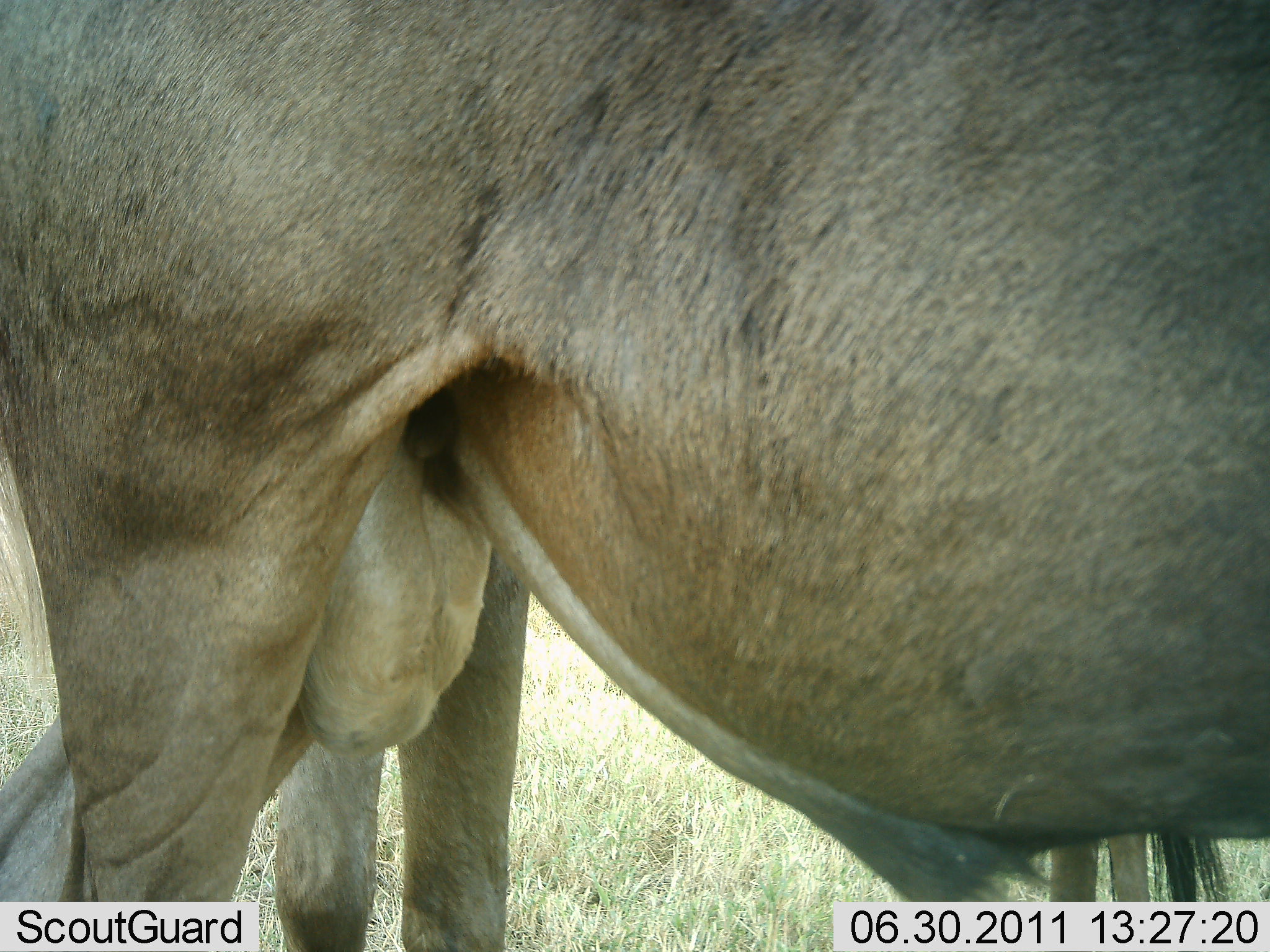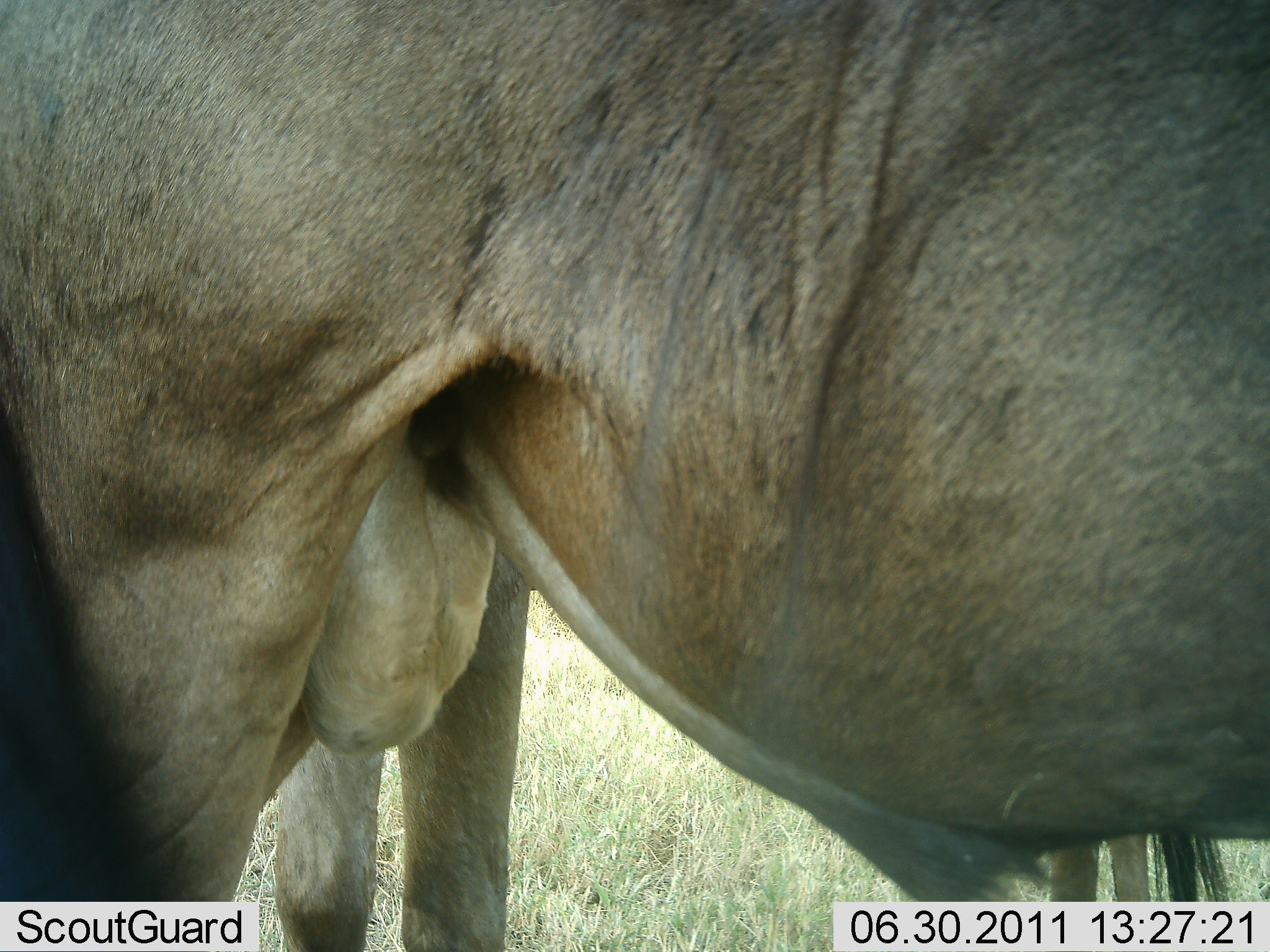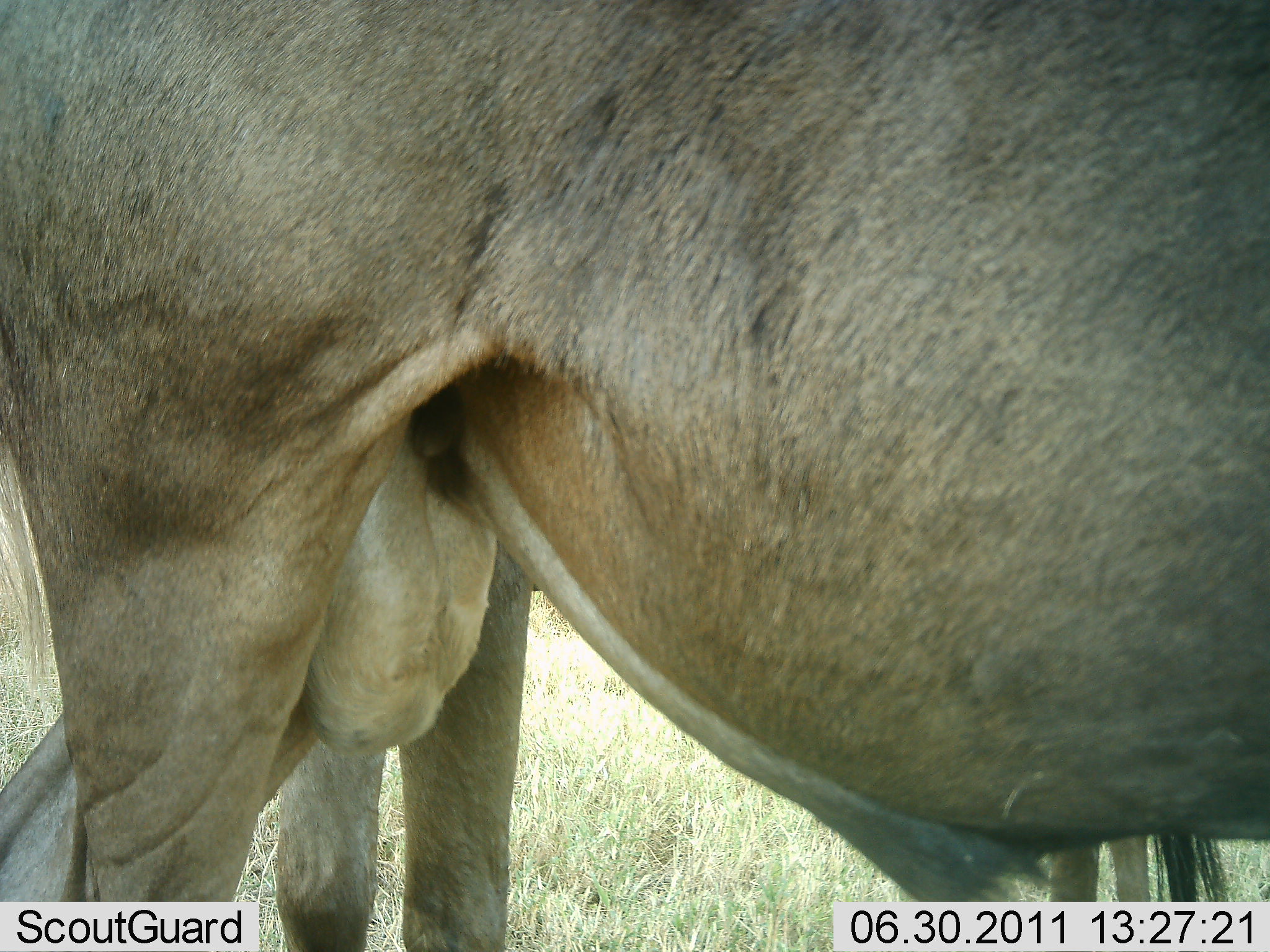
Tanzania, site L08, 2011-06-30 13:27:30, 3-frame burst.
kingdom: Animalia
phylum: Chordata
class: Mammalia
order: Artiodactyla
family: Bovidae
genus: Connochaetes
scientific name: Connochaetes taurinus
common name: blue wildebeest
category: wildebeest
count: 2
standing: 100%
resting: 0%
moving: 0%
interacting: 0%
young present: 0%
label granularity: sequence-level